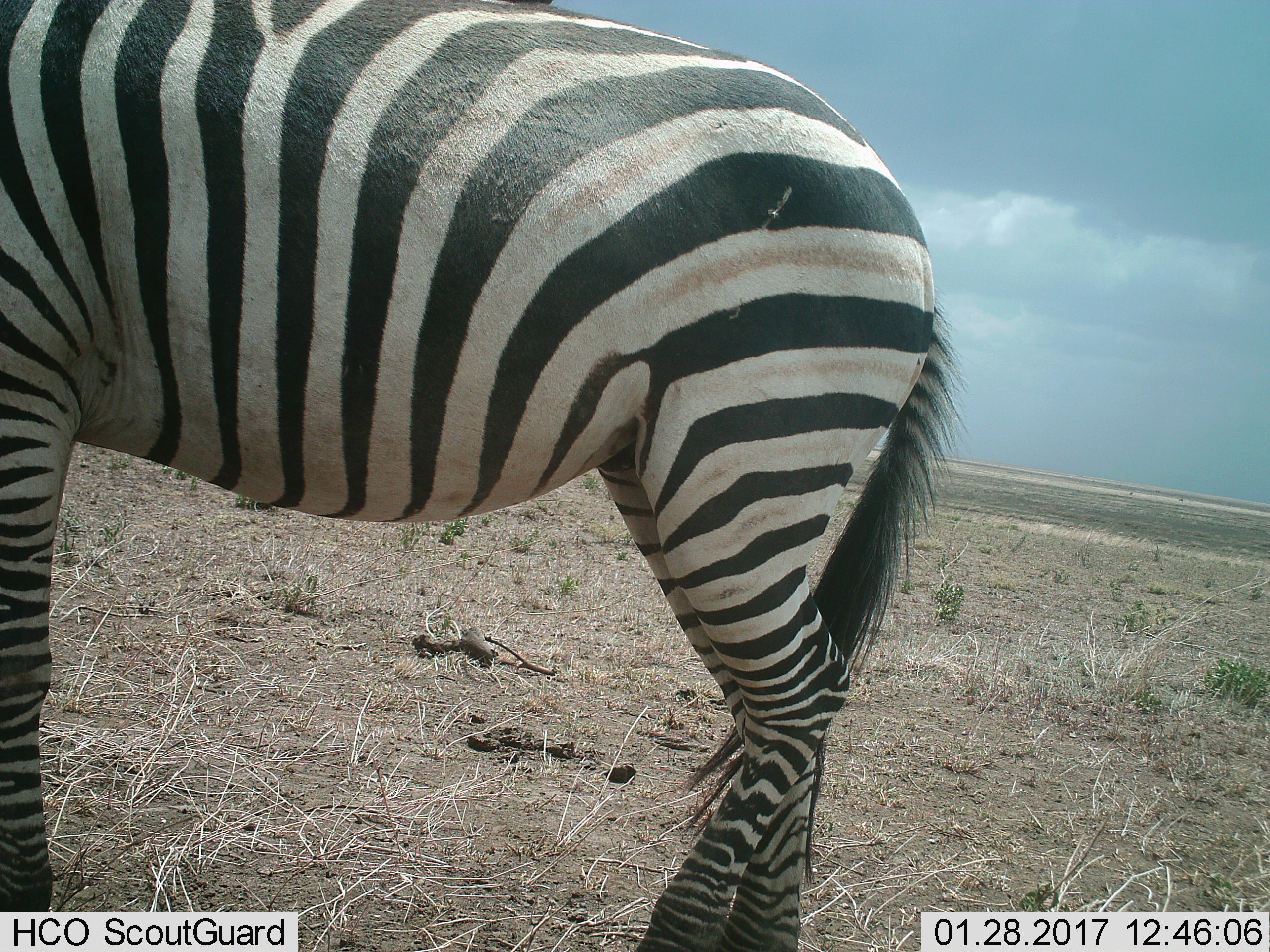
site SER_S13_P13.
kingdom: Animalia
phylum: Chordata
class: Mammalia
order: Perissodactyla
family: Equidae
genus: Equus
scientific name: Equus quagga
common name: plains zebra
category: zebraplains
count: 1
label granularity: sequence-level